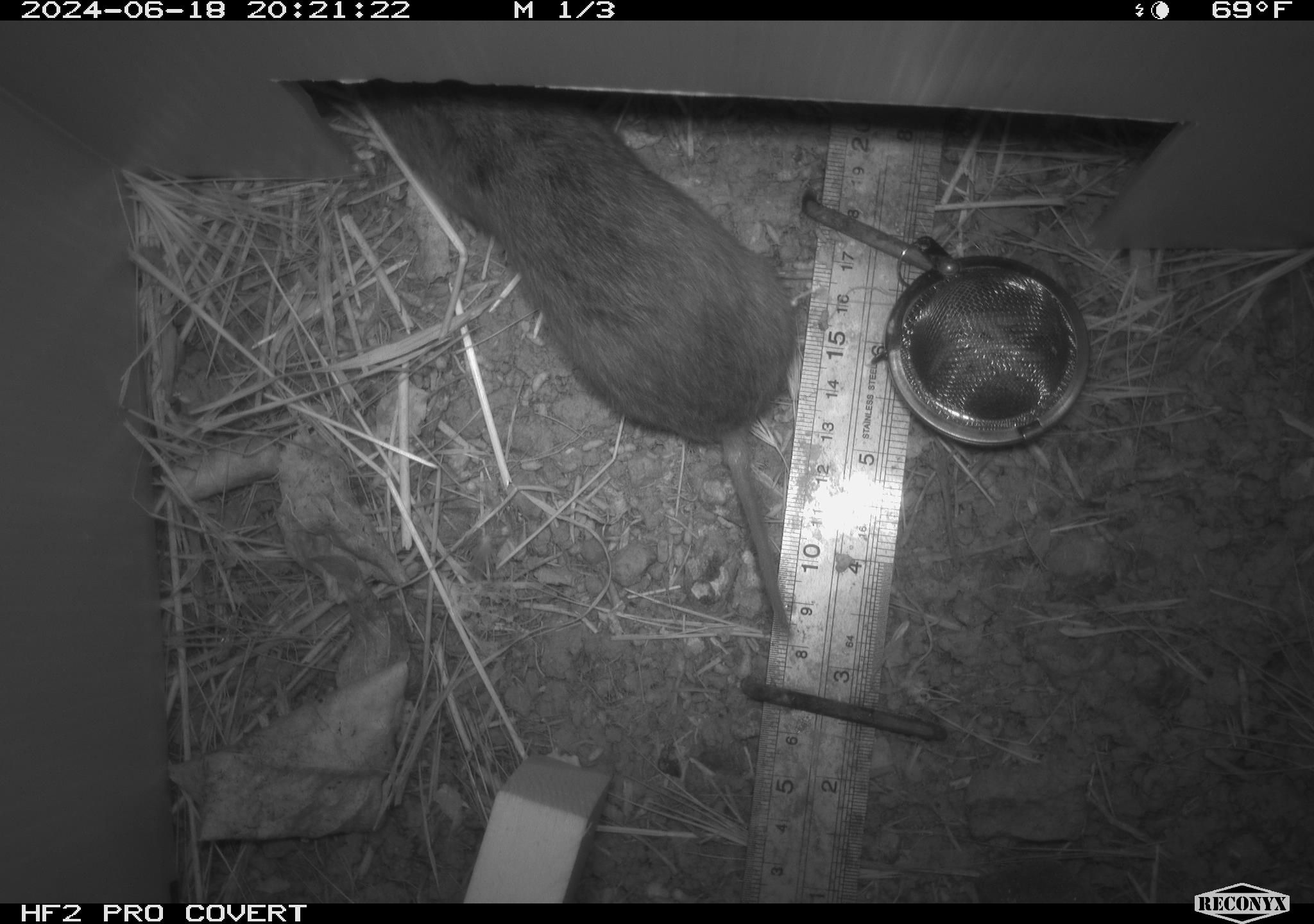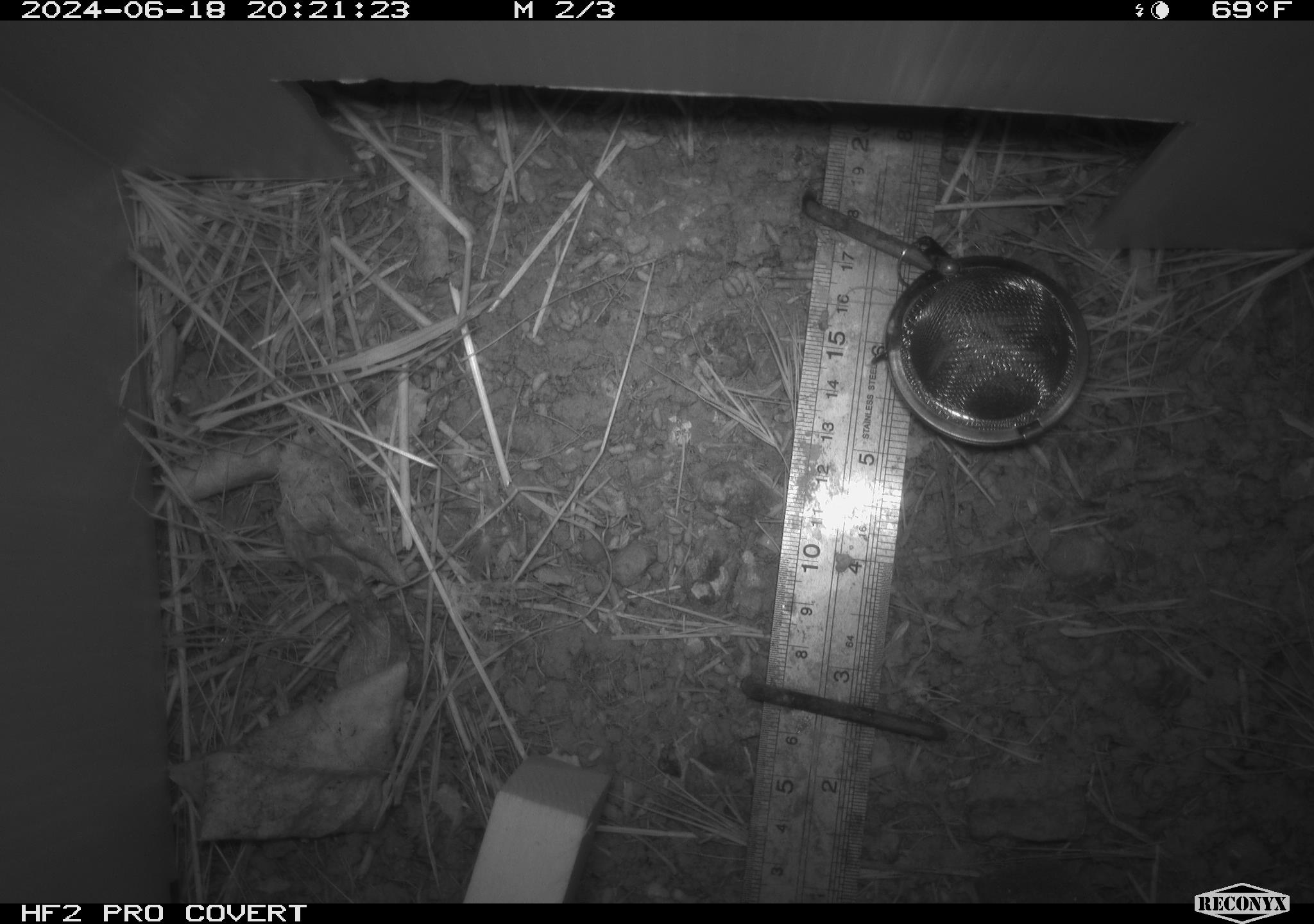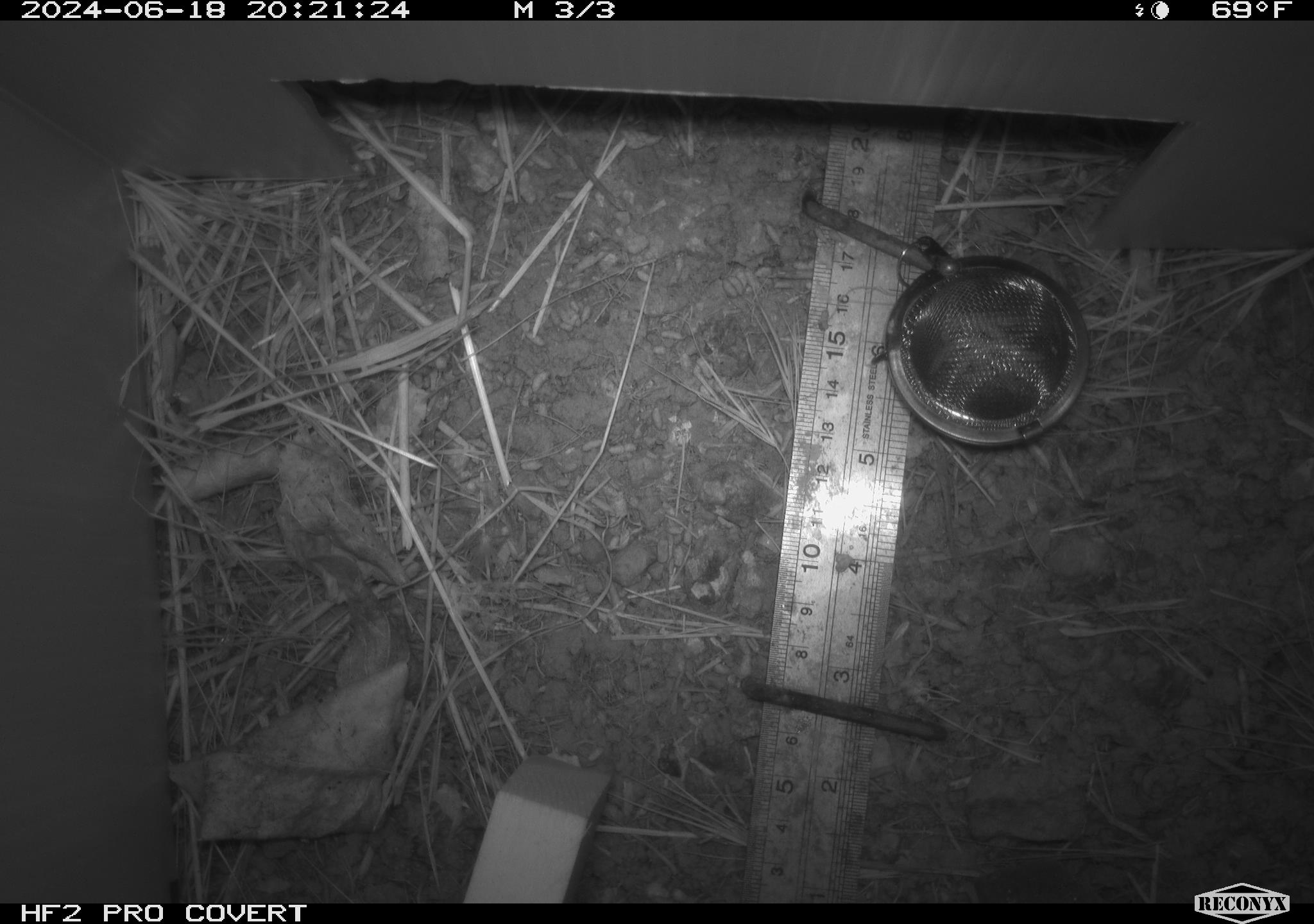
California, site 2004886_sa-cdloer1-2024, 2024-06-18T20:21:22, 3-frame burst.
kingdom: Animalia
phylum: Chordata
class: Mammalia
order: Rodentia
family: Cricetidae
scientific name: Arvicolinae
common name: voles, lemmings, and muskrats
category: arvicolinae subfamily